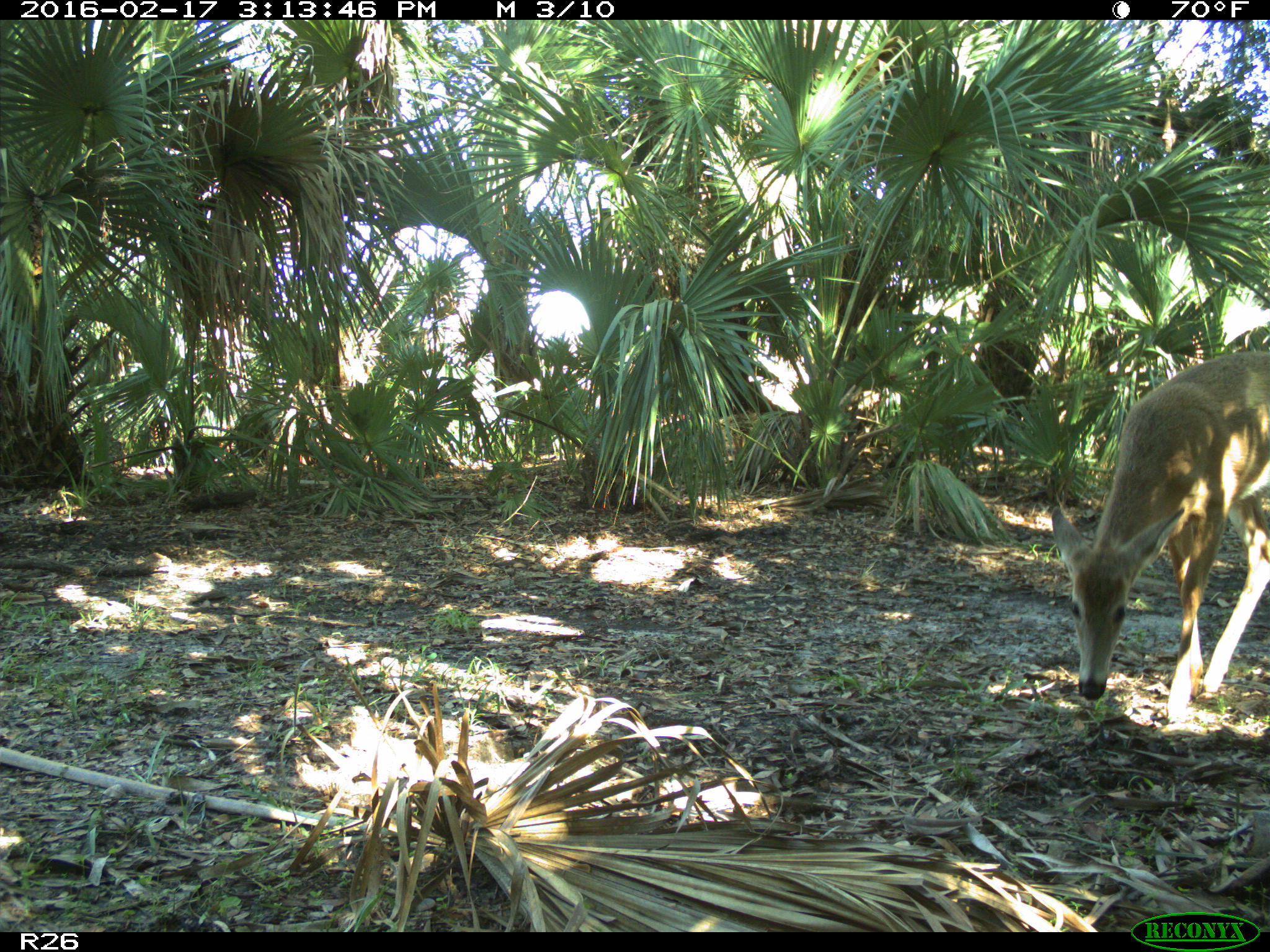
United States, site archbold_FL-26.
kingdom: Animalia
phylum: Chordata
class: Mammalia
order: Artiodactyla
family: Cervidae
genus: Odocoileus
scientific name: Odocoileus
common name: deer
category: unidentified deer